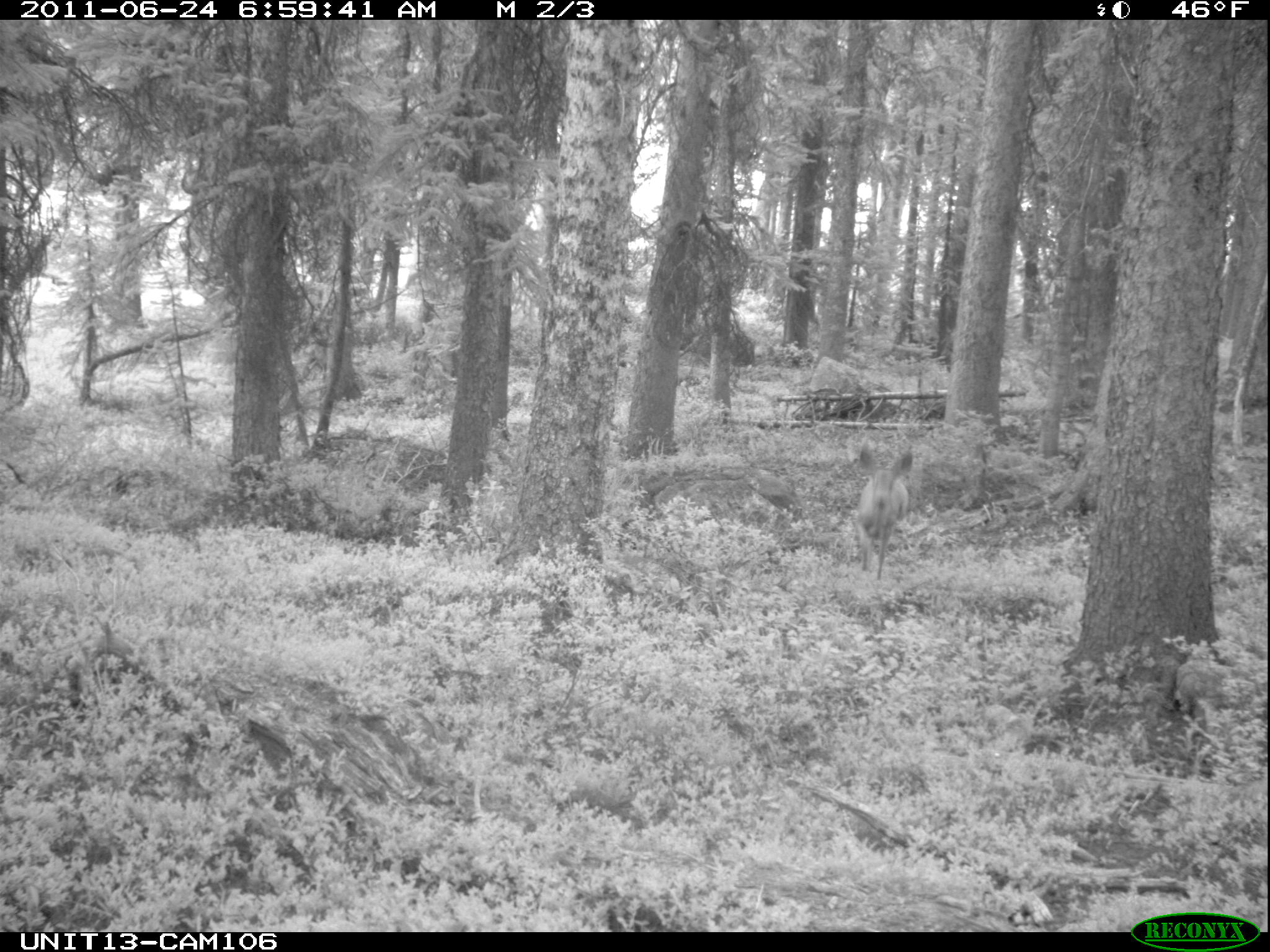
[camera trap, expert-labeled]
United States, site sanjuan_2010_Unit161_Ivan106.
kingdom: Animalia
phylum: Chordata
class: Mammalia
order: Artiodactyla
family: Cervidae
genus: Odocoileus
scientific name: Odocoileus hemionus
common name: mule deer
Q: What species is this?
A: Odocoileus hemionus (mule deer).